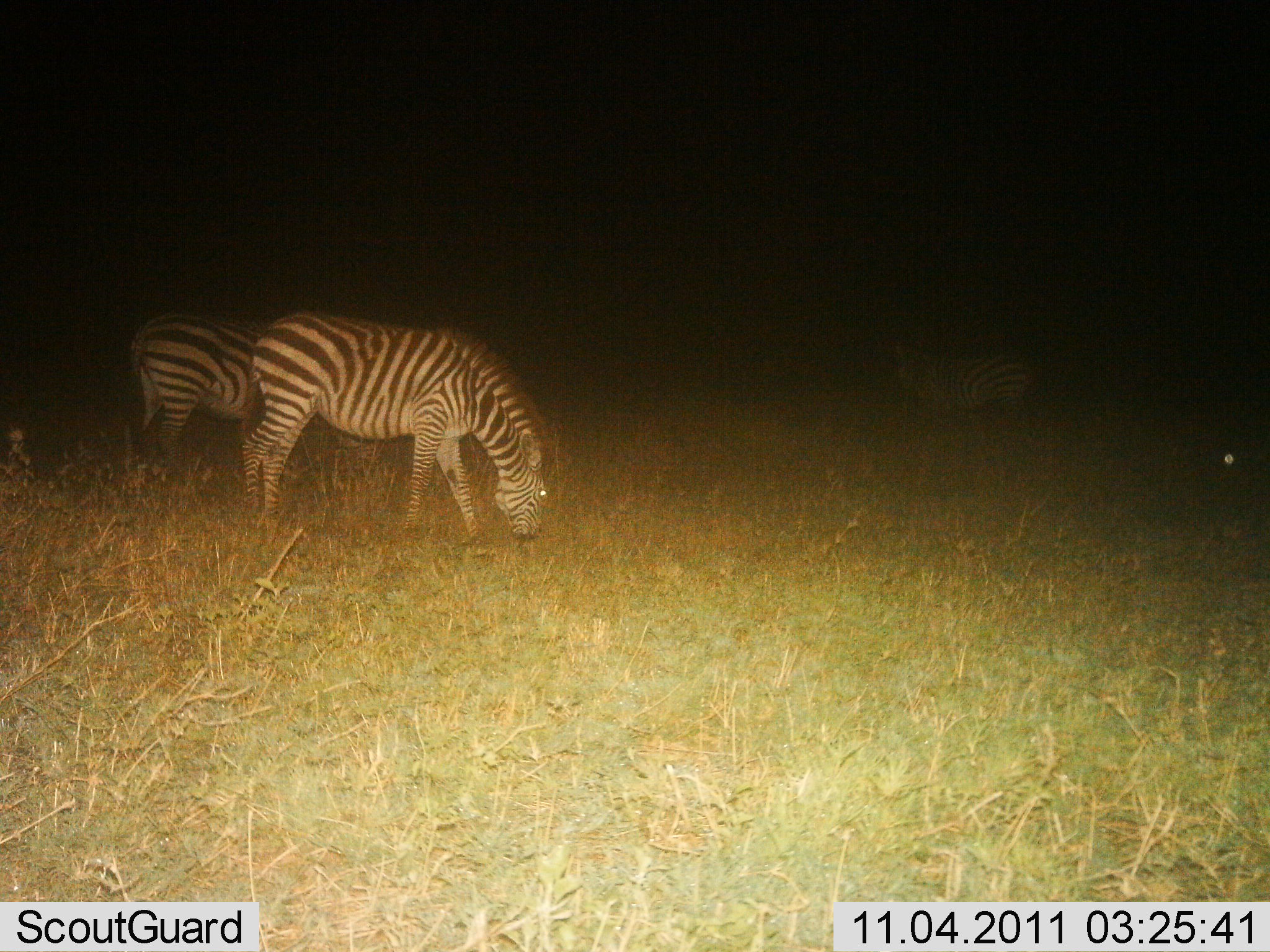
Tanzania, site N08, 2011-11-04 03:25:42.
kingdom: Animalia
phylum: Chordata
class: Mammalia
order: Perissodactyla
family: Equidae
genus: Equus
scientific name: Equus quagga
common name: plains zebra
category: zebra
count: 3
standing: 18%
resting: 0%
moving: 6%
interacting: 0%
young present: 0%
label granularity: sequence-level